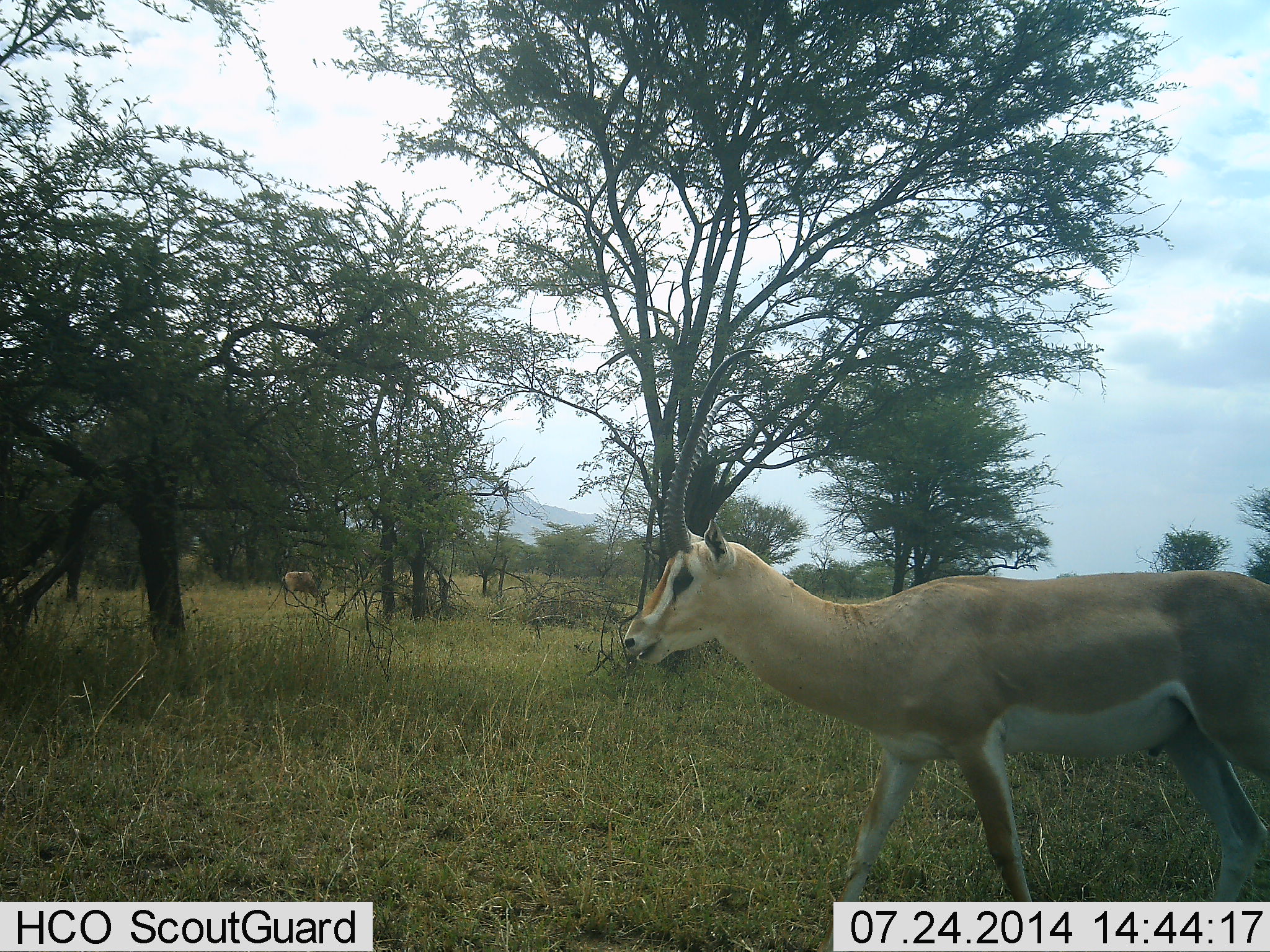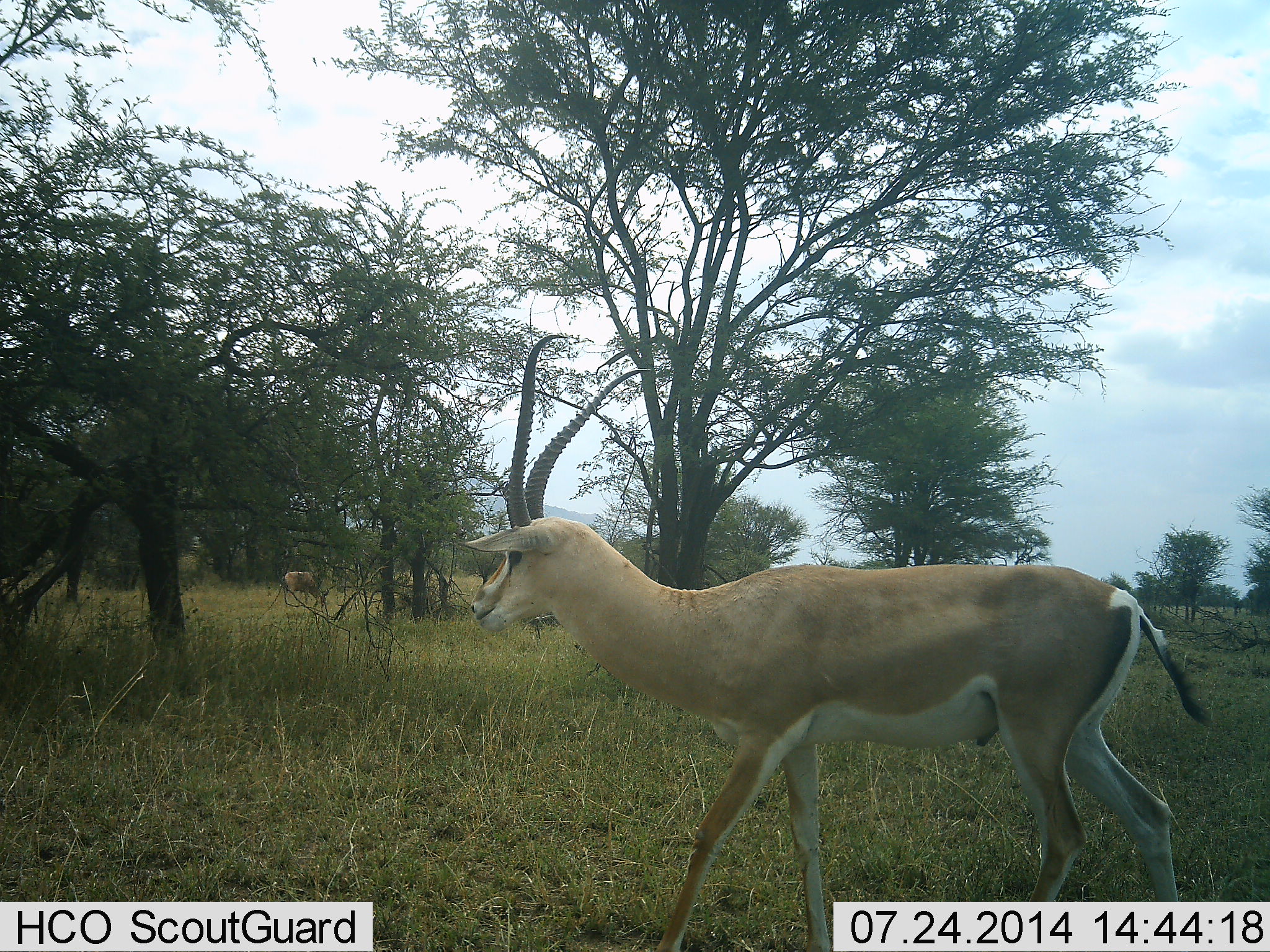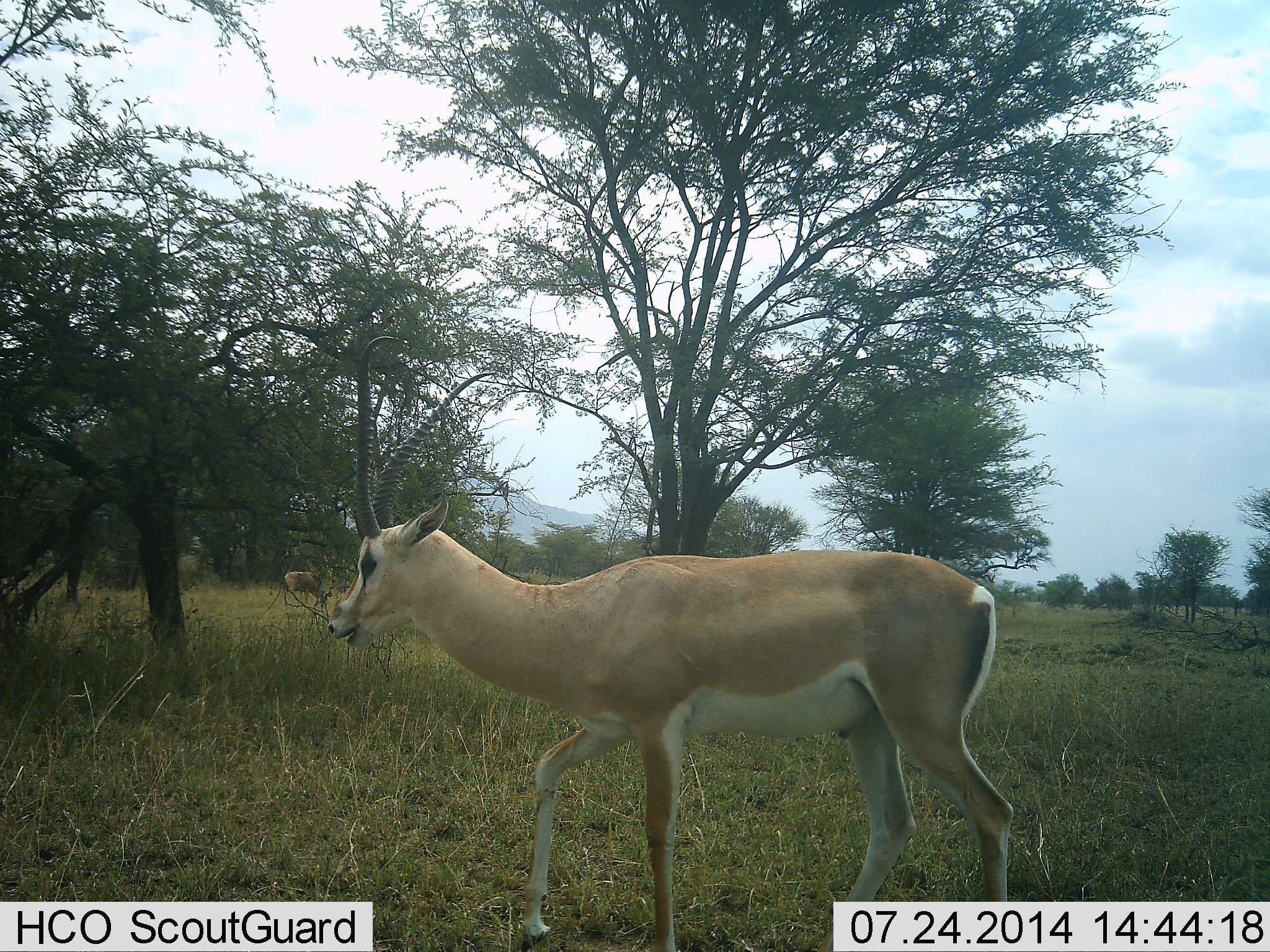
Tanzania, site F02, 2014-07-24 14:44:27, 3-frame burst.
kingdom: Animalia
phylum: Chordata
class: Mammalia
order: Artiodactyla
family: Bovidae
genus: Nanger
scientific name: Nanger granti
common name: grant's gazelle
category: gazellegrants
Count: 1.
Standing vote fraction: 20%.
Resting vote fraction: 0%.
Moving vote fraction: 93%.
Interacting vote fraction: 0%.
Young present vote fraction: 0%.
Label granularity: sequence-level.